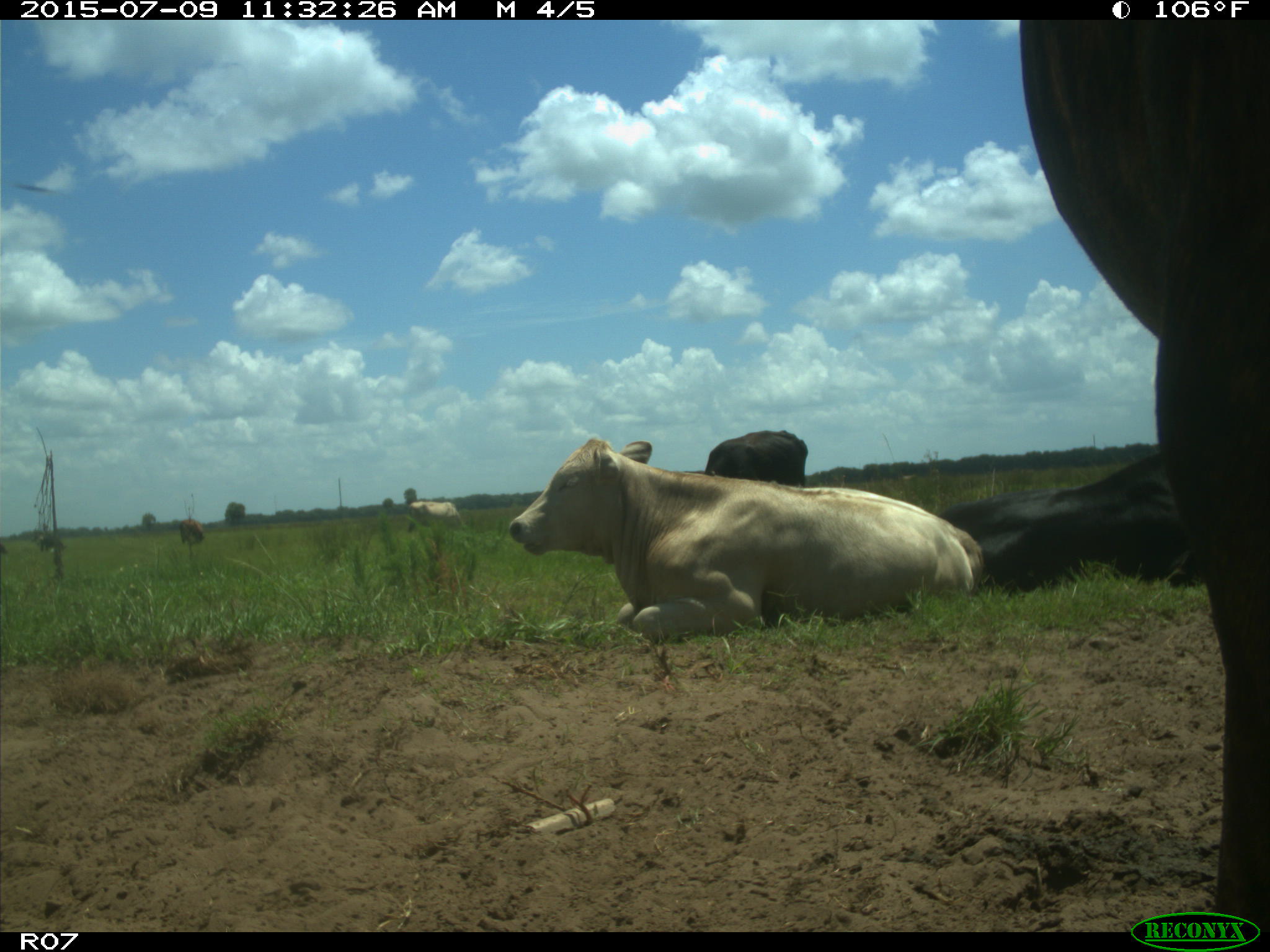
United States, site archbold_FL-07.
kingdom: Animalia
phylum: Chordata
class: Mammalia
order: Artiodactyla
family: Bovidae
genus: Bos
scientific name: Bos taurus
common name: domestic cow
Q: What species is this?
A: Bos taurus (domestic cow).